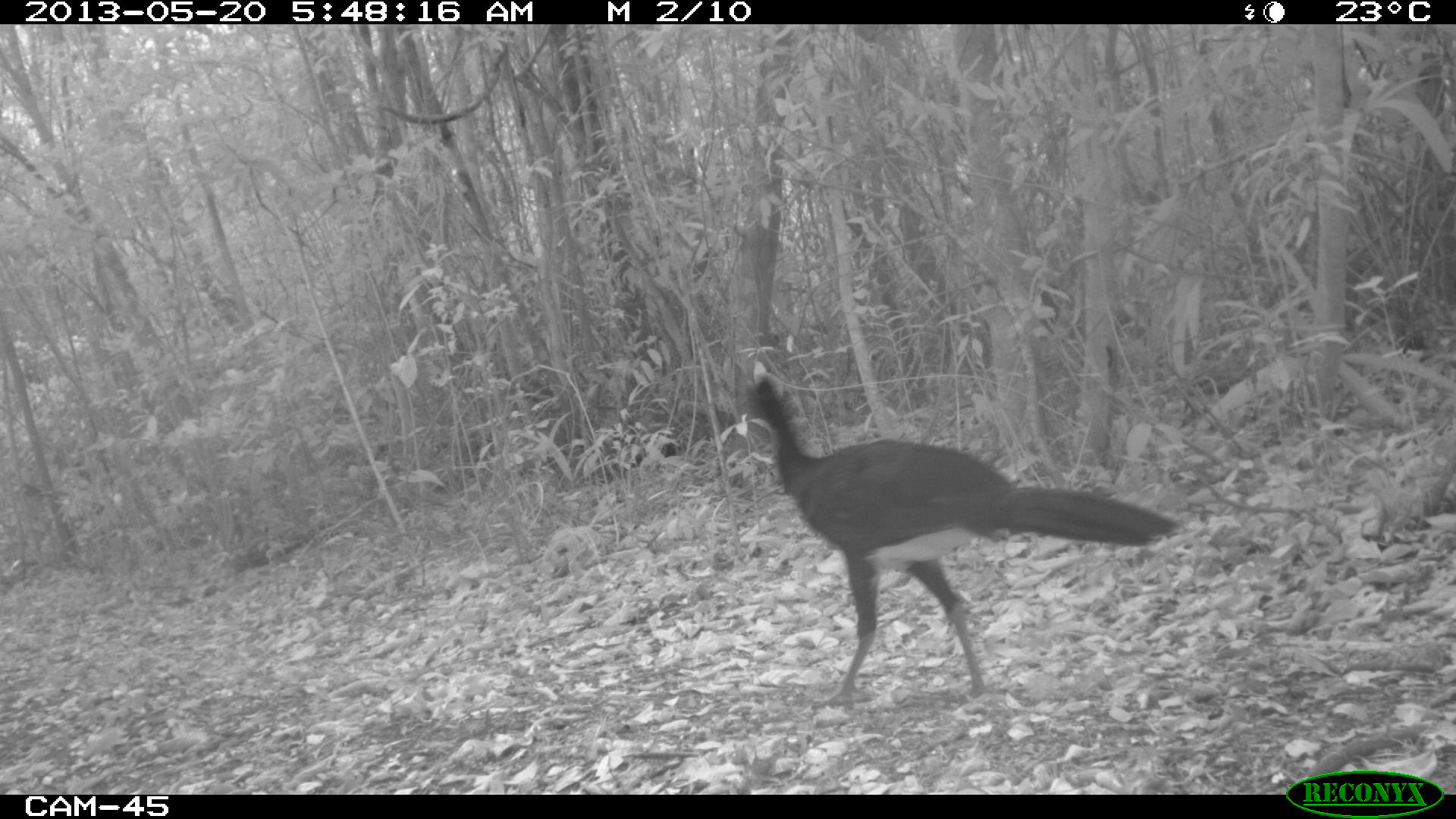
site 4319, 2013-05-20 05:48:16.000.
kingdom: Animalia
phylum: Chordata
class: Aves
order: Galliformes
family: Cracidae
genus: Crax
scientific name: Crax rubra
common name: great curassow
Crax rubra (great curassow), count 1, sex male.